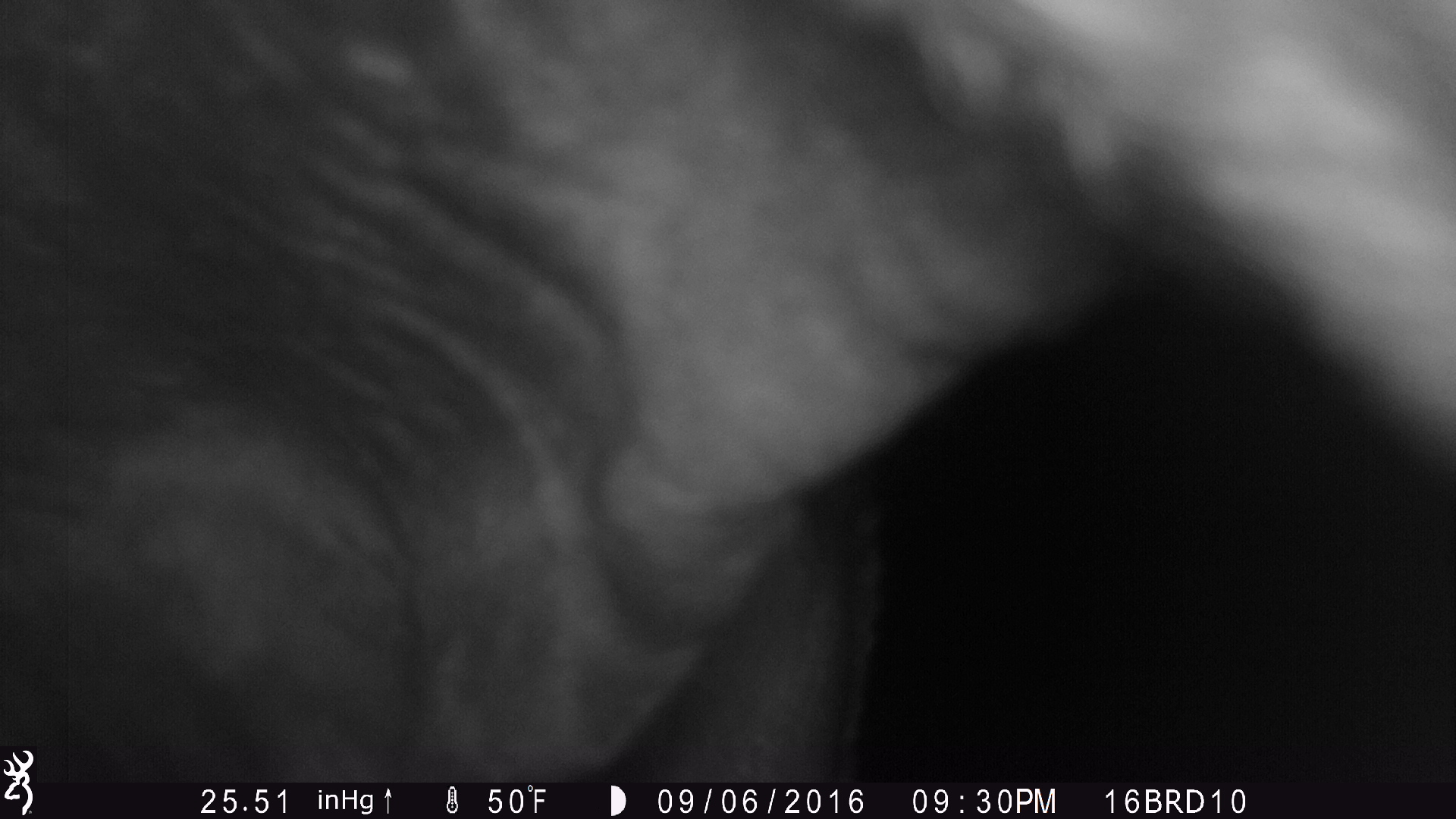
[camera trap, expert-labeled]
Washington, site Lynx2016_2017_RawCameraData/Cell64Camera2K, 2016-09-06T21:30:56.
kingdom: Animalia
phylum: Chordata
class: Mammalia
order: Artiodactyla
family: Bovidae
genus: Bos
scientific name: Bos taurus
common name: domestic cattle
Domestic cattle (Bos taurus). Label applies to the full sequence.